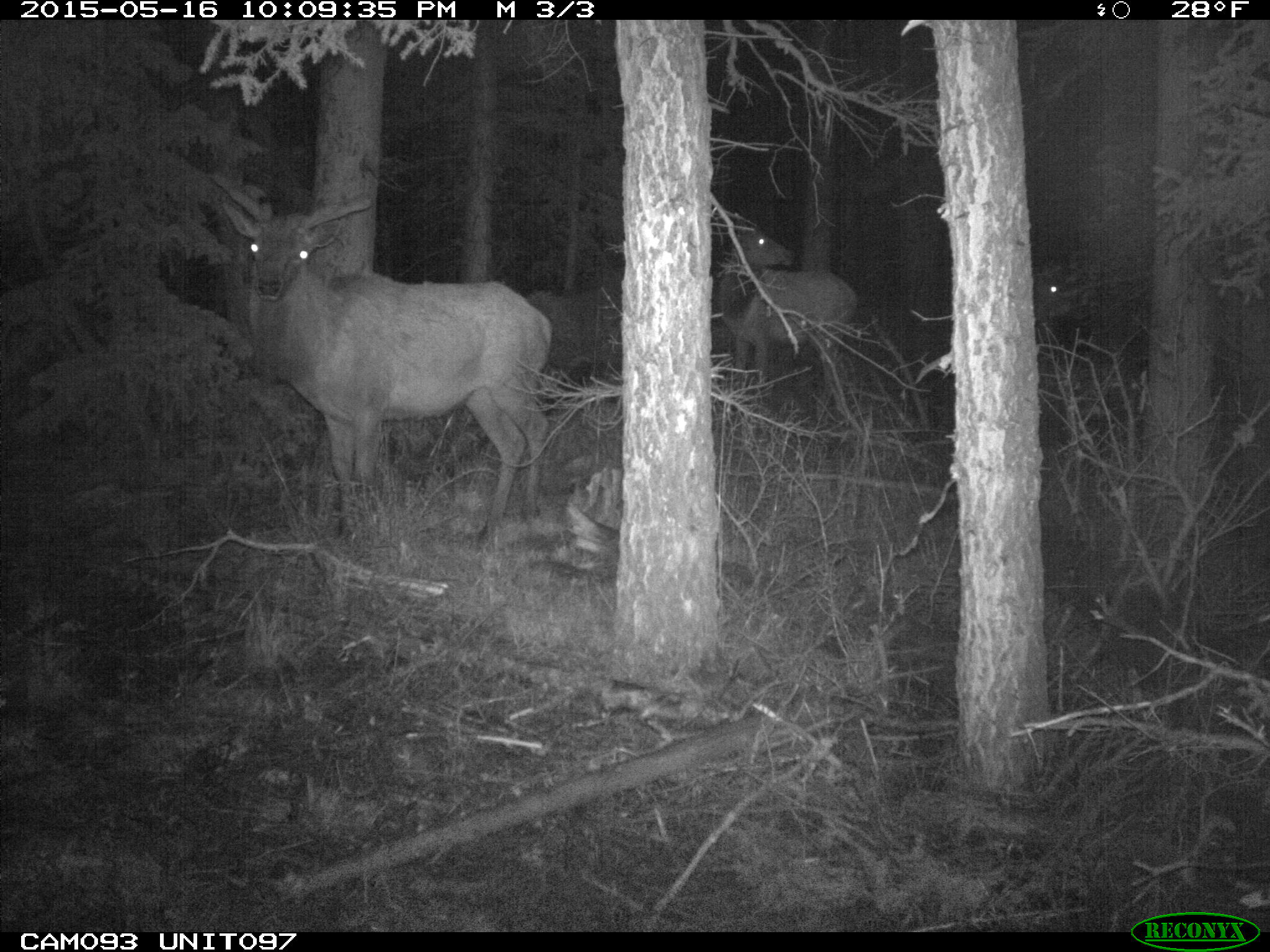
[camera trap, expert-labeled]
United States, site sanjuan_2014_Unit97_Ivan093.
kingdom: Animalia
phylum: Chordata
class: Mammalia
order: Artiodactyla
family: Cervidae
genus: Cervus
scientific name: Cervus elaphus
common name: red deer